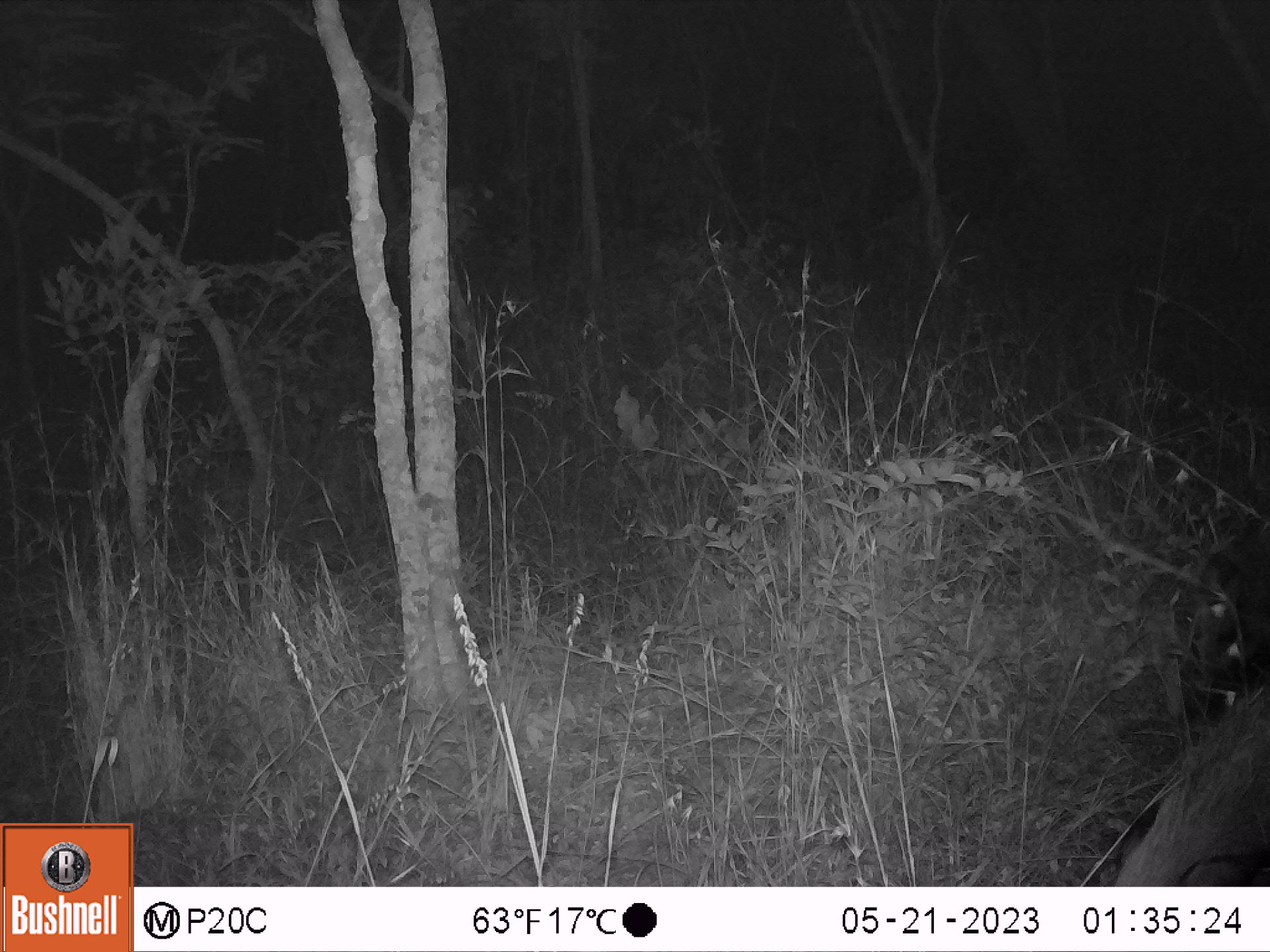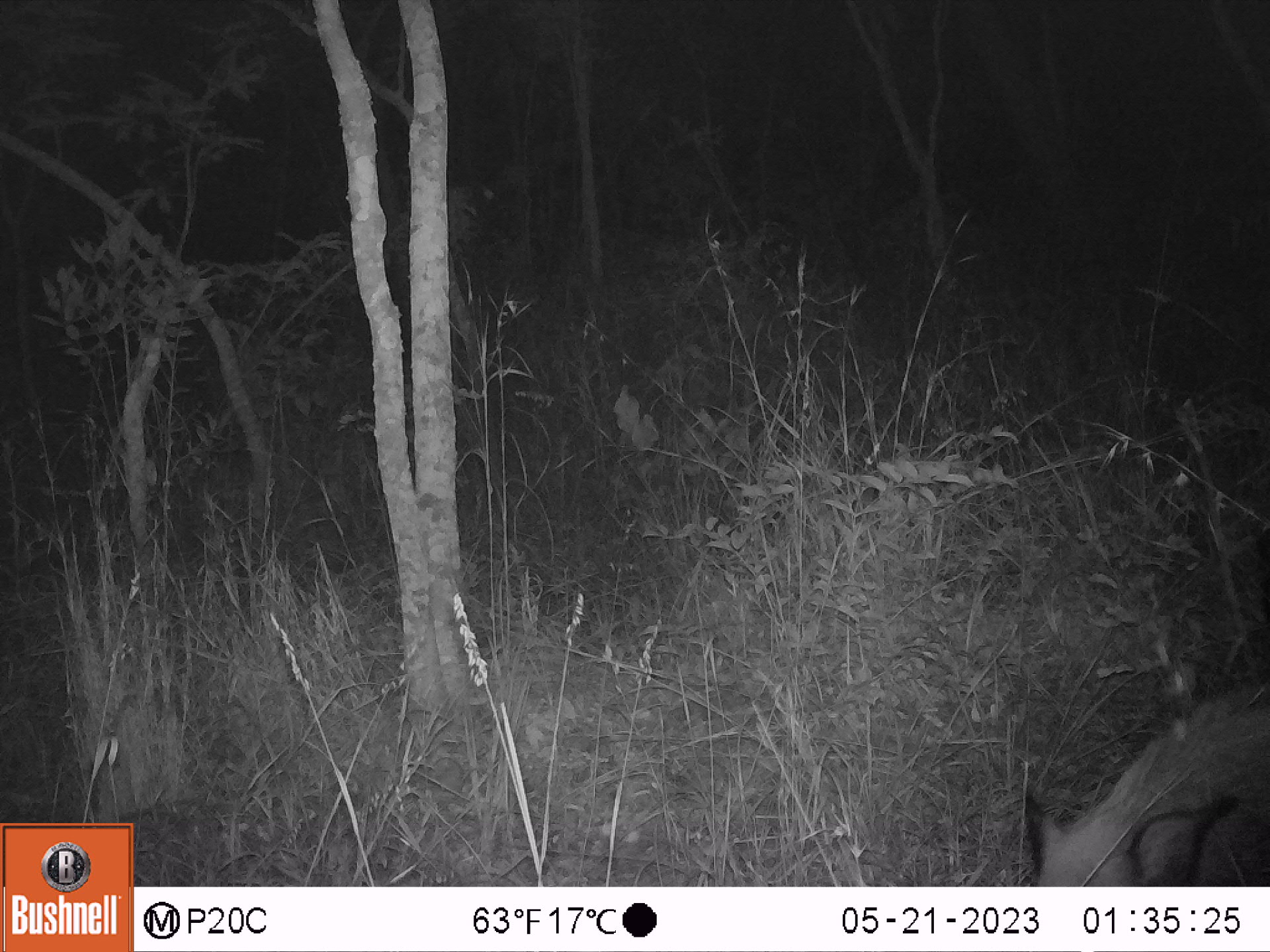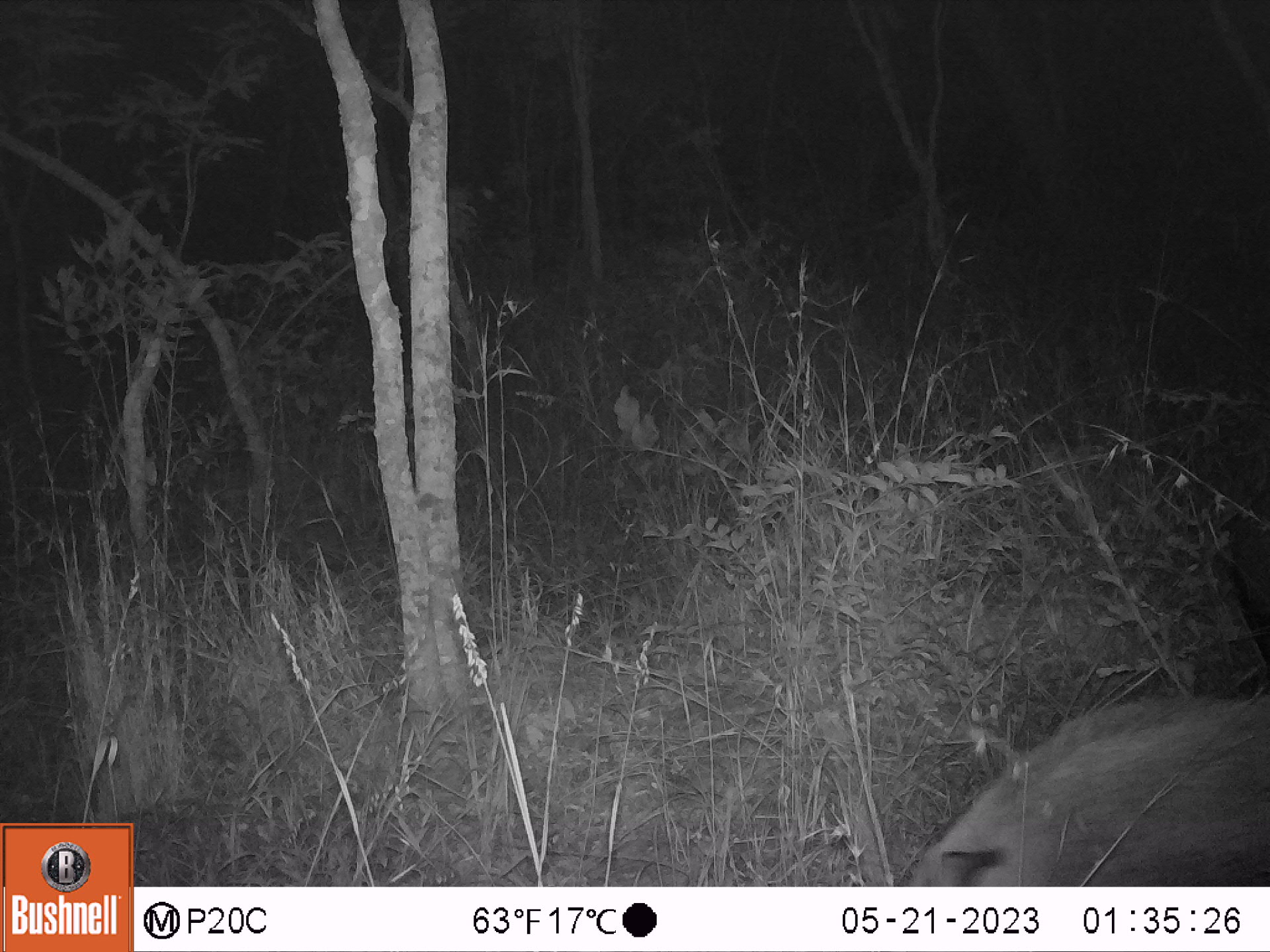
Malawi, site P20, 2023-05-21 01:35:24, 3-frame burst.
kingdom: Animalia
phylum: Chordata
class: Mammalia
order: Artiodactyla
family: Suidae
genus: Potamochoerus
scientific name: Potamochoerus larvatus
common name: bushpig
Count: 2.